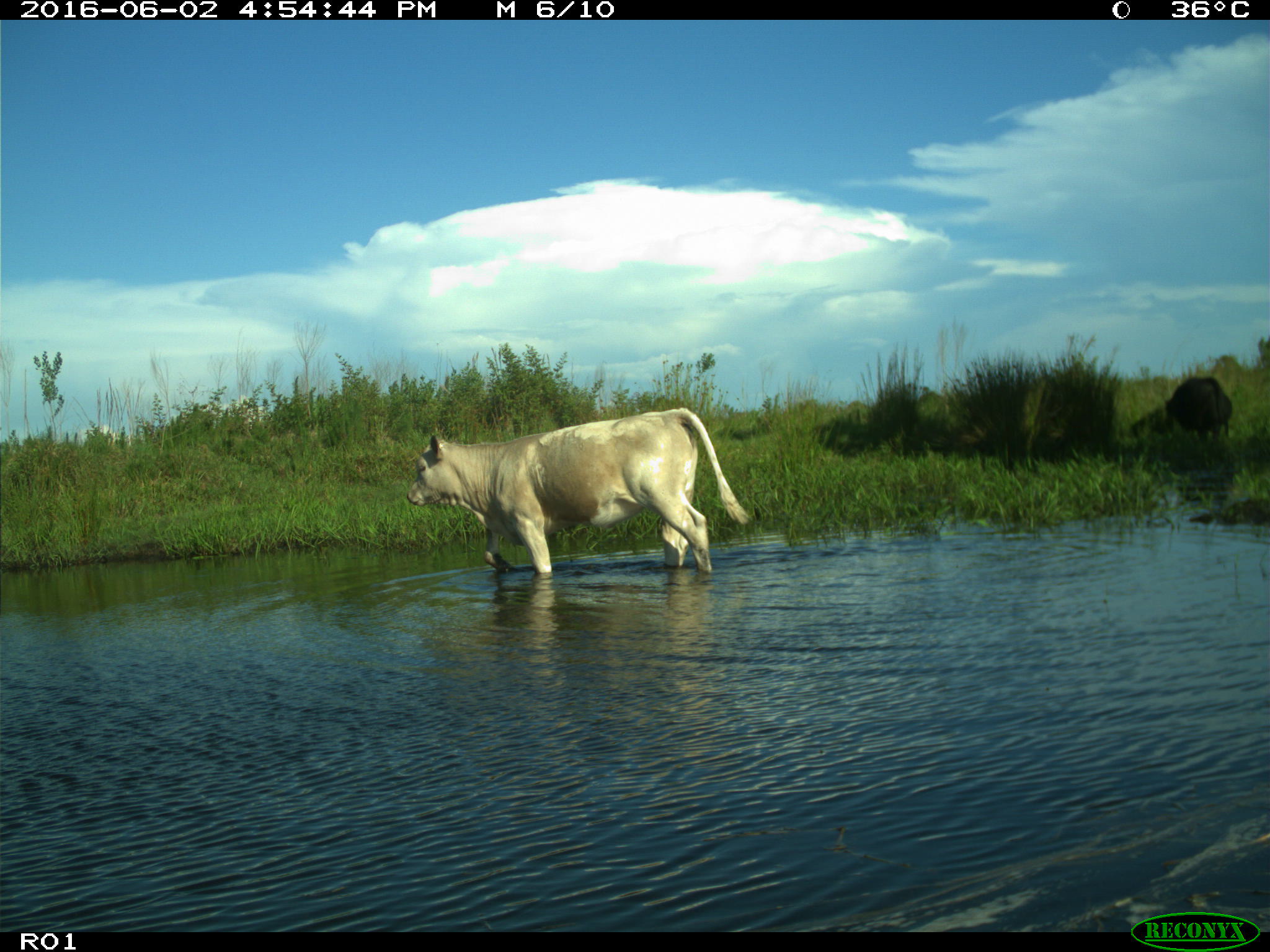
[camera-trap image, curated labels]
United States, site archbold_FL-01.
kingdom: Animalia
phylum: Chordata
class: Mammalia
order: Artiodactyla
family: Bovidae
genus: Bos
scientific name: Bos taurus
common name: domestic cow